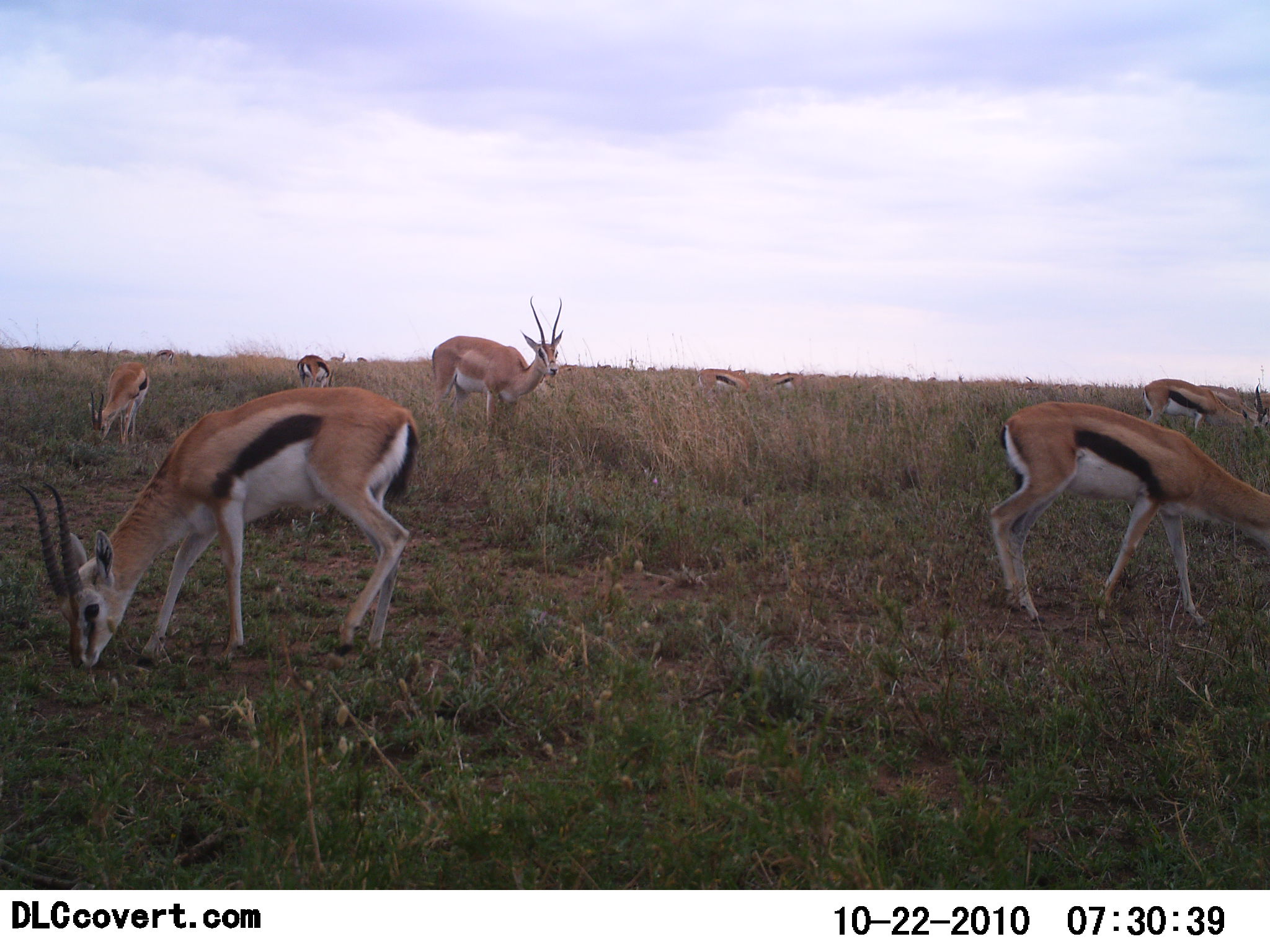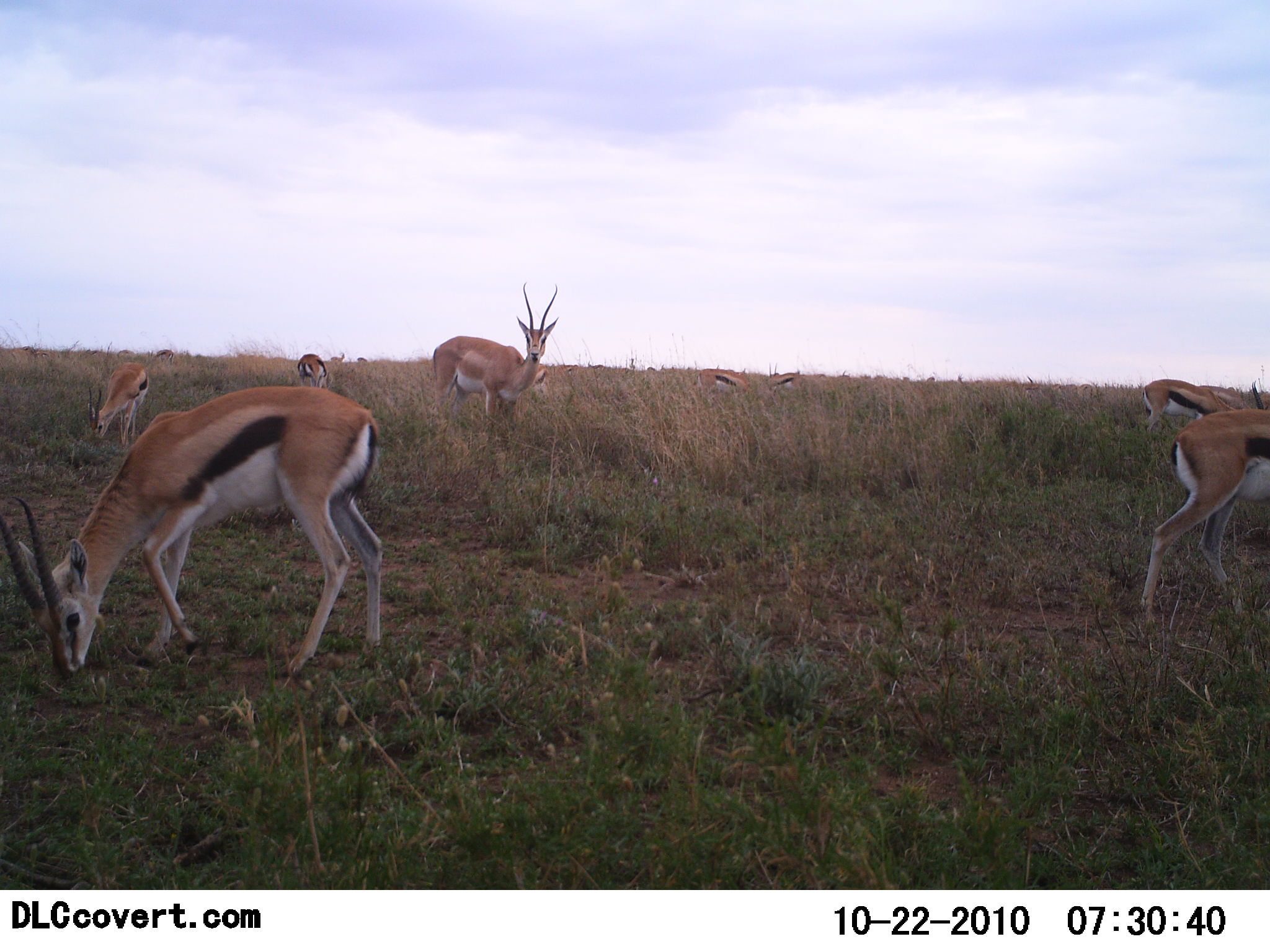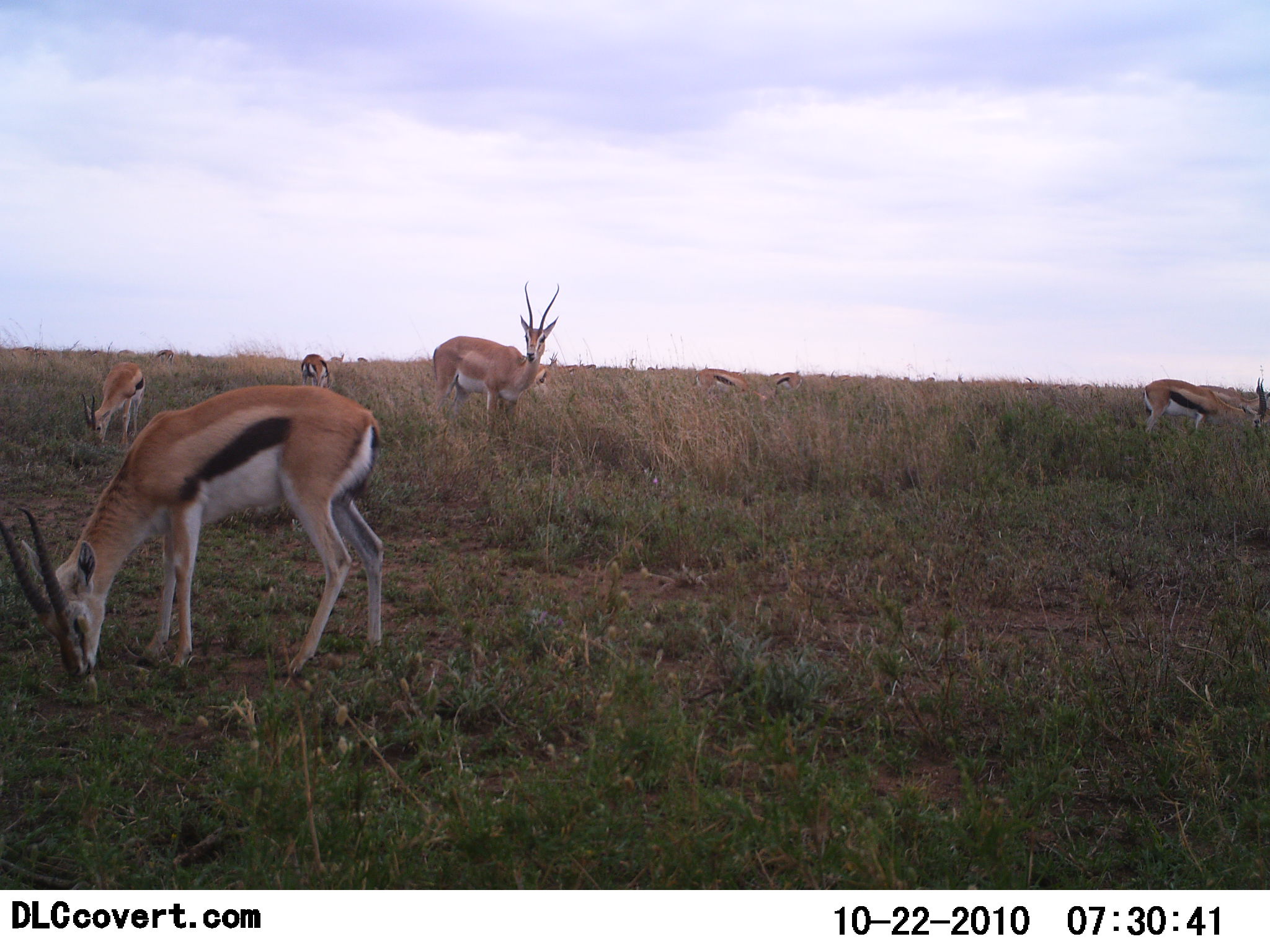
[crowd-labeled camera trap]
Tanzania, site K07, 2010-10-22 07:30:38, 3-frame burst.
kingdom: Animalia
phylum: Chordata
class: Mammalia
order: Artiodactyla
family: Bovidae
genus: Eudorcas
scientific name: Eudorcas thomsonii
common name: thomson's gazelle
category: gazellethomsons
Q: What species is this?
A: Gazellethomsons (thomson's gazelle) (Eudorcas thomsonii).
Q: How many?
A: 8.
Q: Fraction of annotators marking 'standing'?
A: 79%.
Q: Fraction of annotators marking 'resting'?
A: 0%.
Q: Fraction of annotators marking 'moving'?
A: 43%.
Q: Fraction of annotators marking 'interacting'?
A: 0%.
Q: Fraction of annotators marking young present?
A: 0%.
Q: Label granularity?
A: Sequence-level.